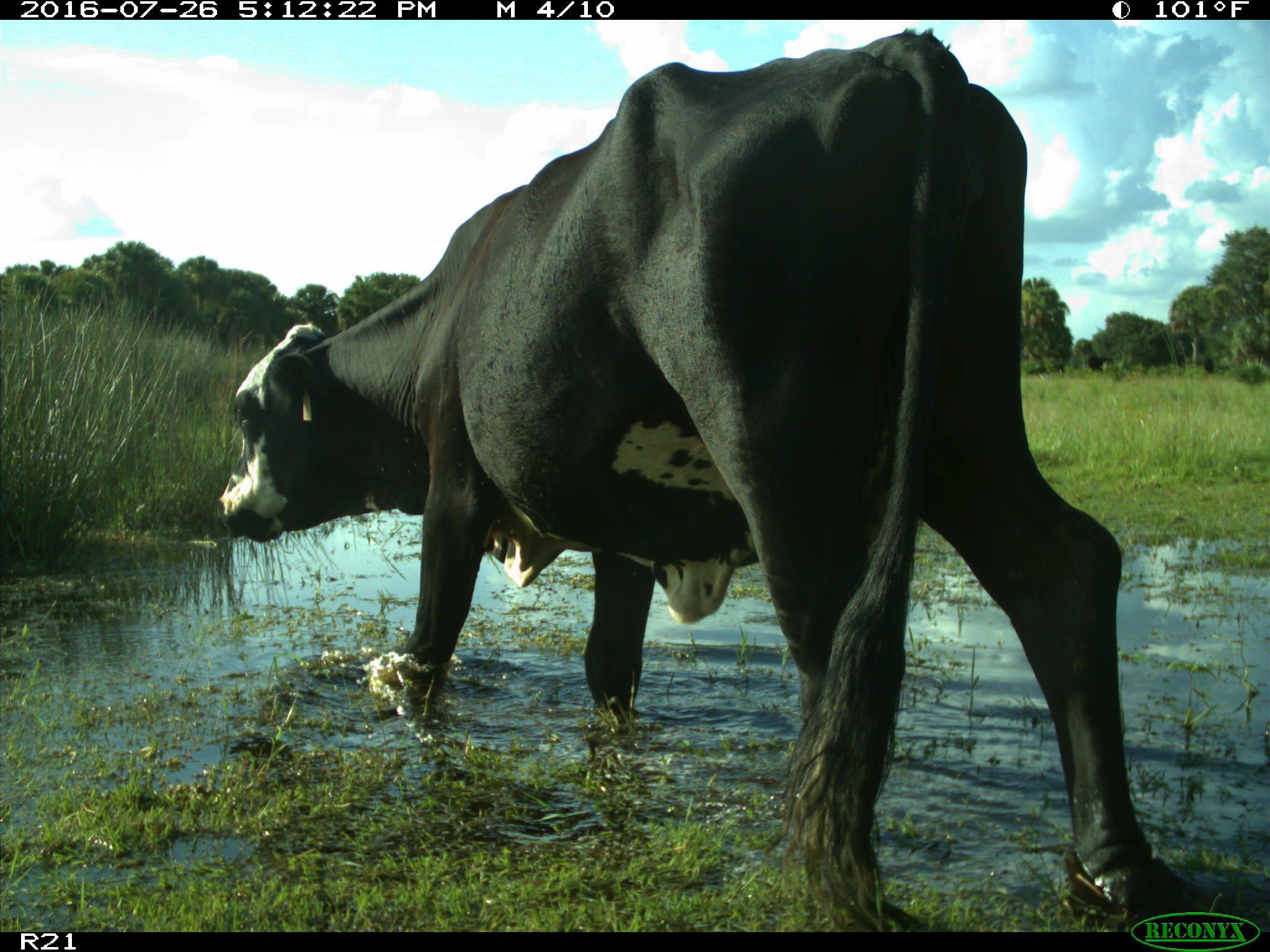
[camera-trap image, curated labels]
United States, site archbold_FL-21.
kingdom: Animalia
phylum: Chordata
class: Mammalia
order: Artiodactyla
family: Bovidae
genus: Bos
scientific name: Bos taurus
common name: domestic cow